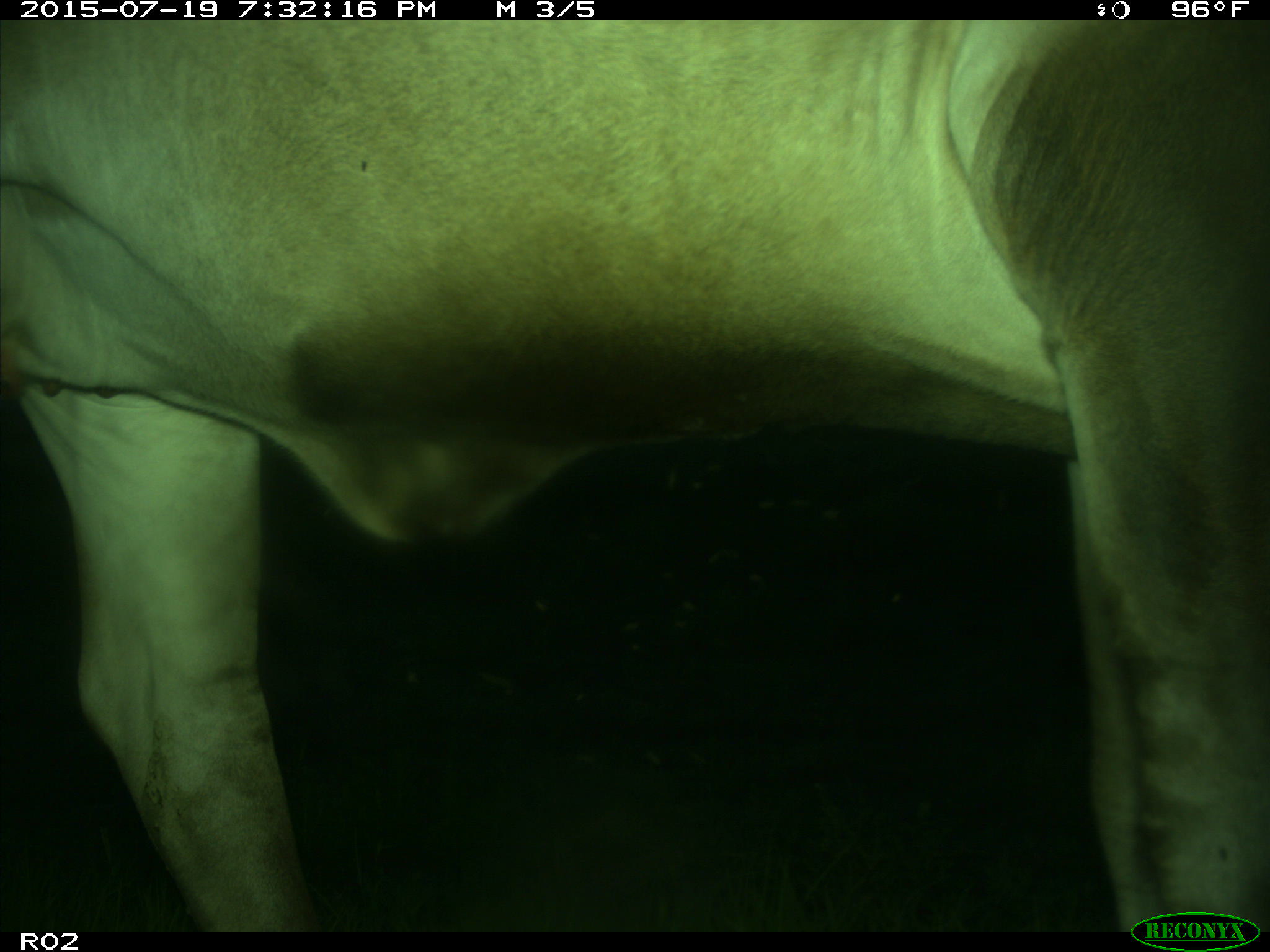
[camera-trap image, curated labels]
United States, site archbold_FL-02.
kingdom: Animalia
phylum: Chordata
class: Mammalia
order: Artiodactyla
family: Bovidae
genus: Bos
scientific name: Bos taurus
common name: domestic cow